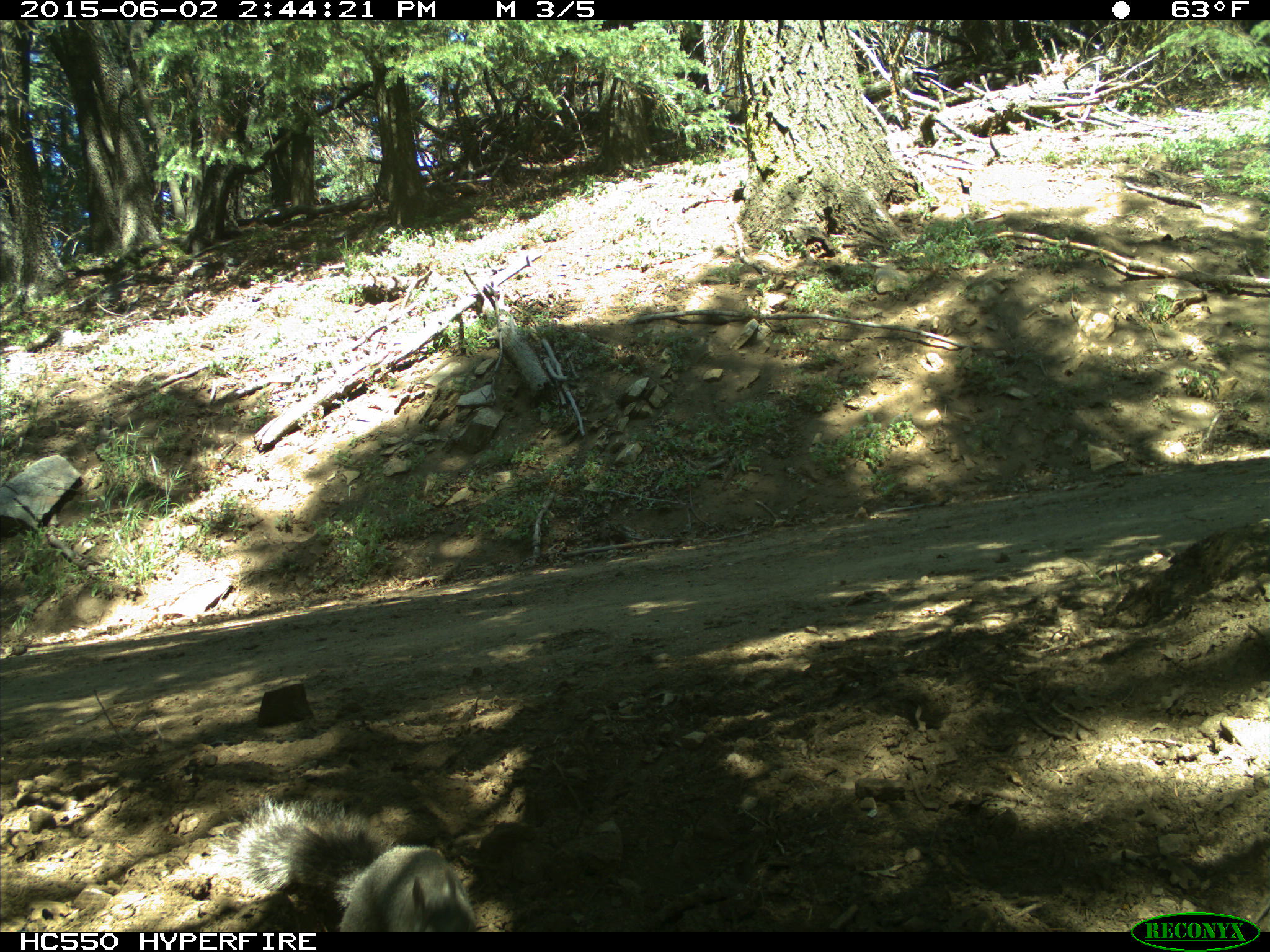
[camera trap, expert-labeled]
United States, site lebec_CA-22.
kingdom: Animalia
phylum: Chordata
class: Mammalia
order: Rodentia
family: Sciuridae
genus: Sciurus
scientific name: Sciurus carolinensis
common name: eastern gray squirrel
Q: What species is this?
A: Sciurus carolinensis (eastern gray squirrel).